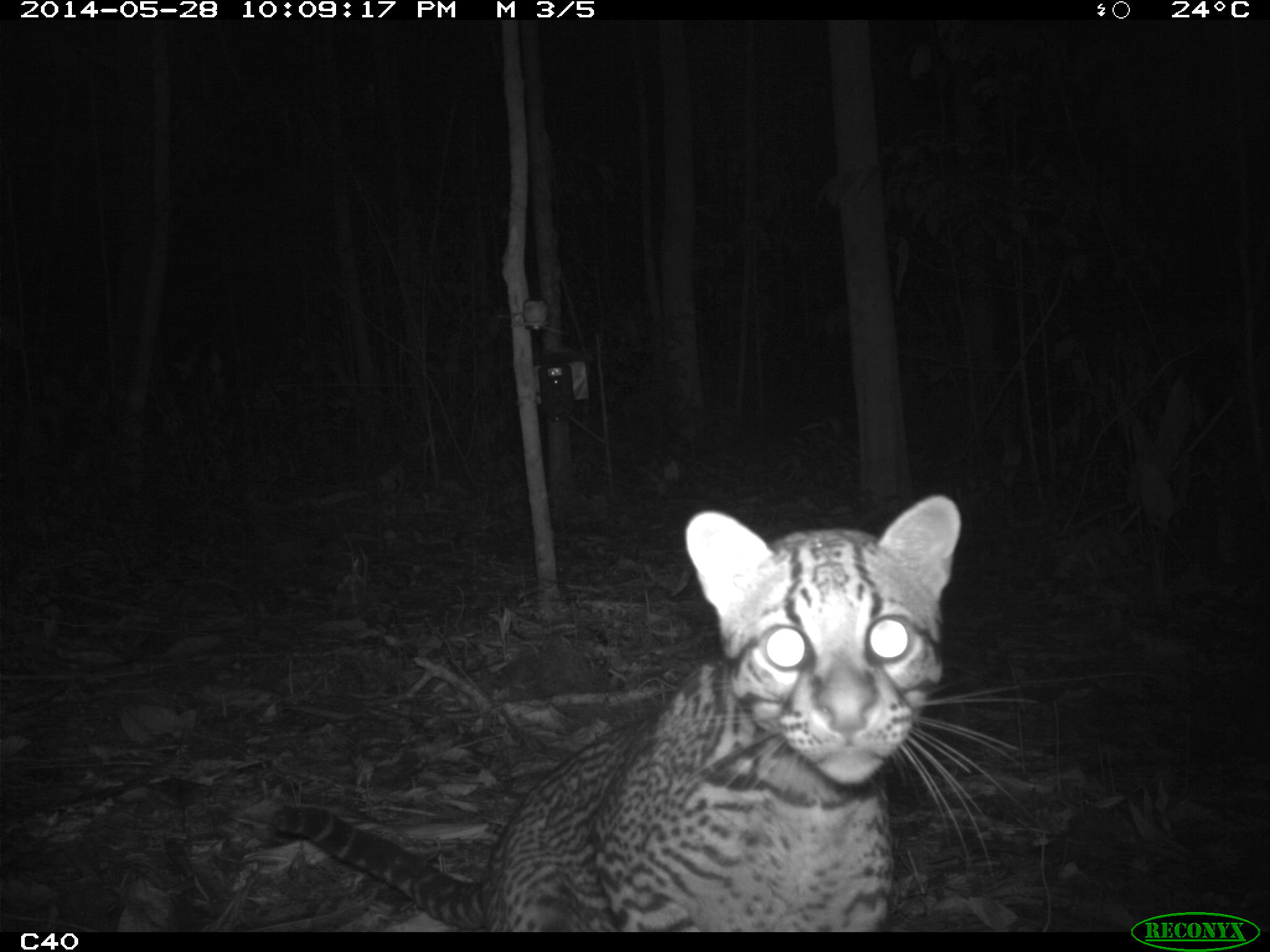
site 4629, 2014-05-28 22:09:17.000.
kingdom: Animalia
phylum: Chordata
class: Mammalia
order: Carnivora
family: Felidae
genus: Leopardus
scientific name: Leopardus pardalis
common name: ocelot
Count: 1.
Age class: adult.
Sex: male.